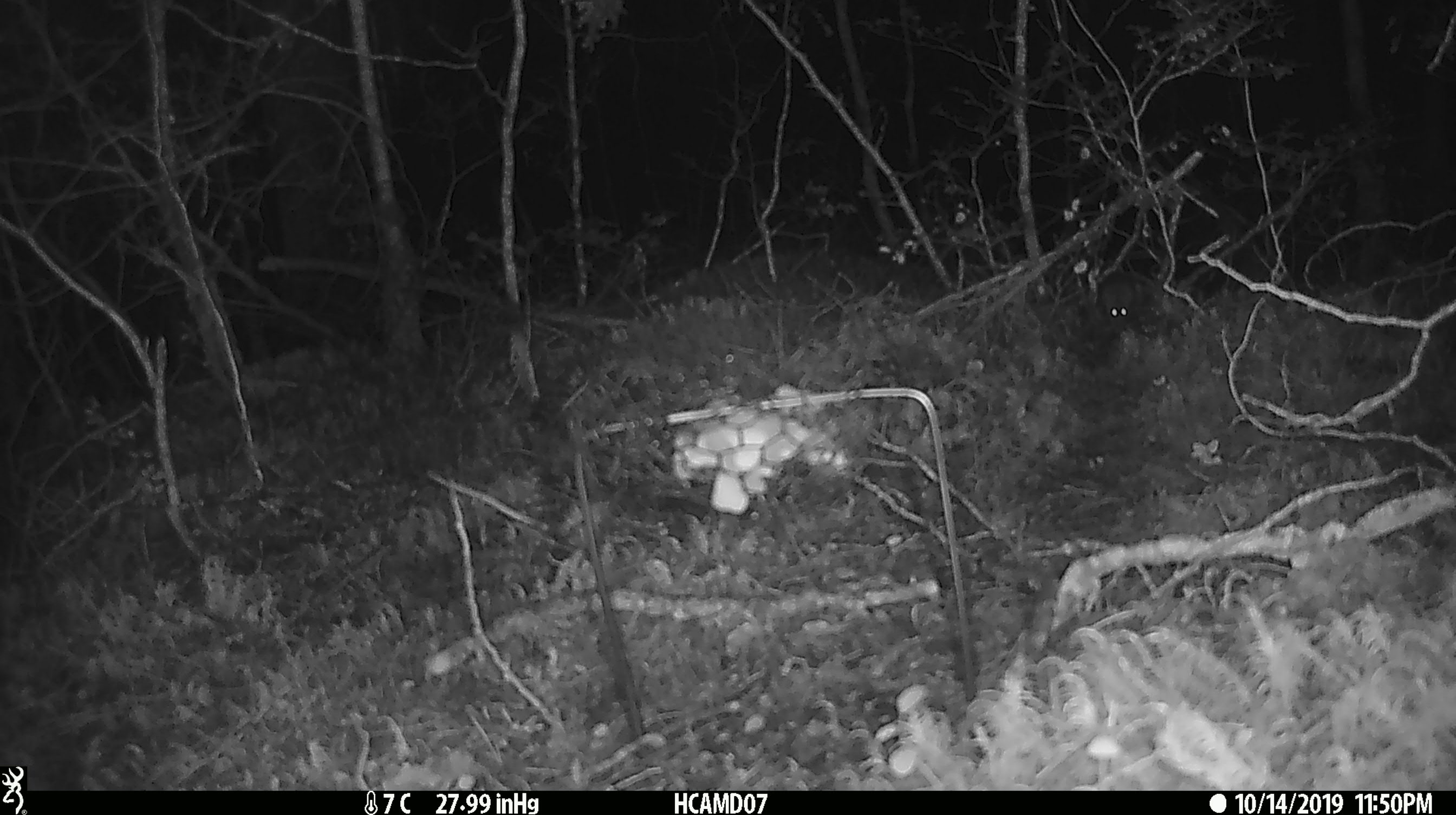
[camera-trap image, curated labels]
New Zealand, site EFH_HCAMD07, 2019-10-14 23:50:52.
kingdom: Animalia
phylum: Chordata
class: Mammalia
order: Rodentia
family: Muridae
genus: Mus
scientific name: Mus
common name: mouse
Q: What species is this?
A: Mouse (Mus).